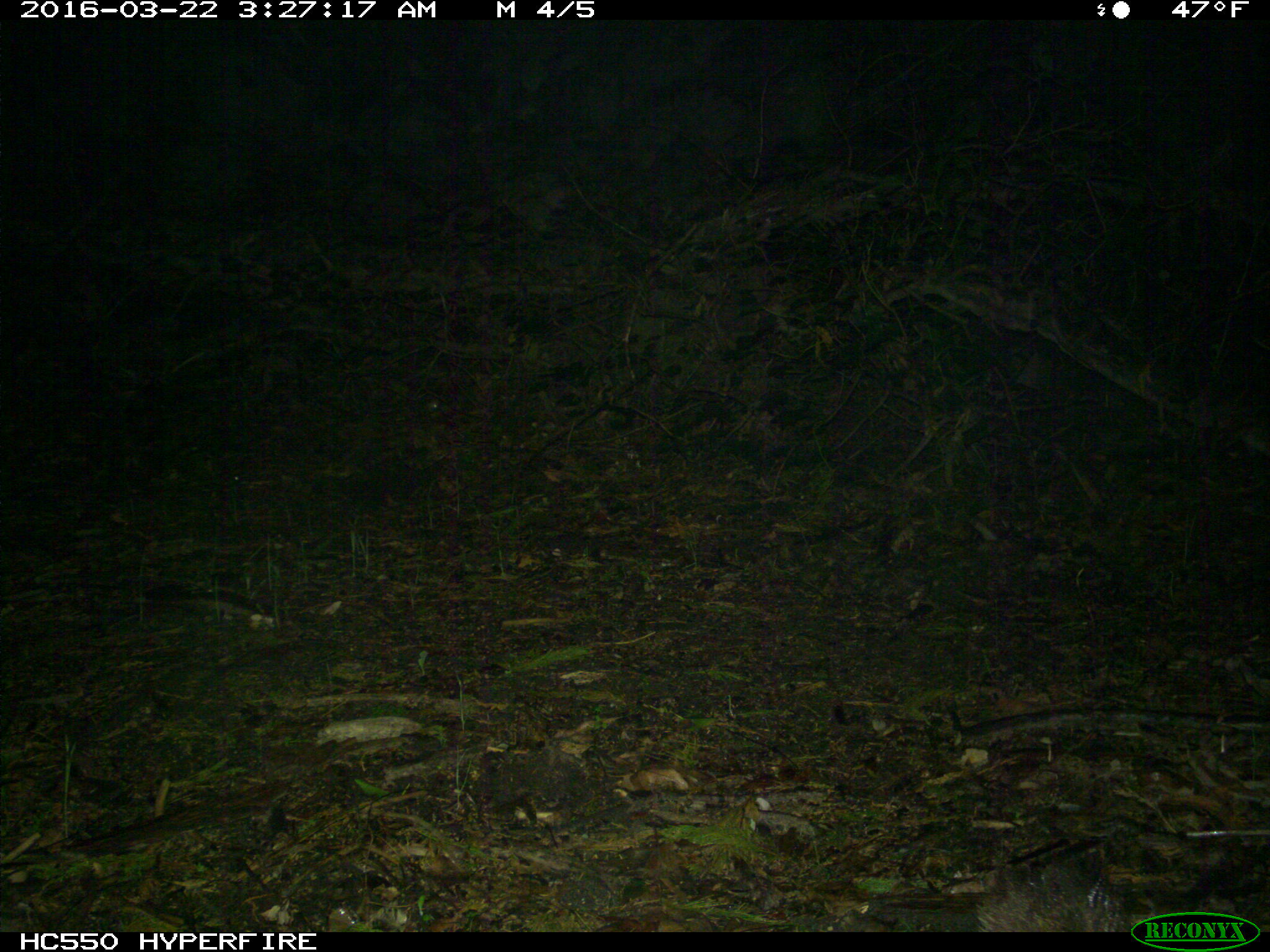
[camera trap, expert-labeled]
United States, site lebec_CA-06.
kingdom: Animalia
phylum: Chordata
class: Mammalia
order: Carnivora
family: Felidae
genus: Puma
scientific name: Puma concolor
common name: mountain lion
Puma concolor (mountain lion).